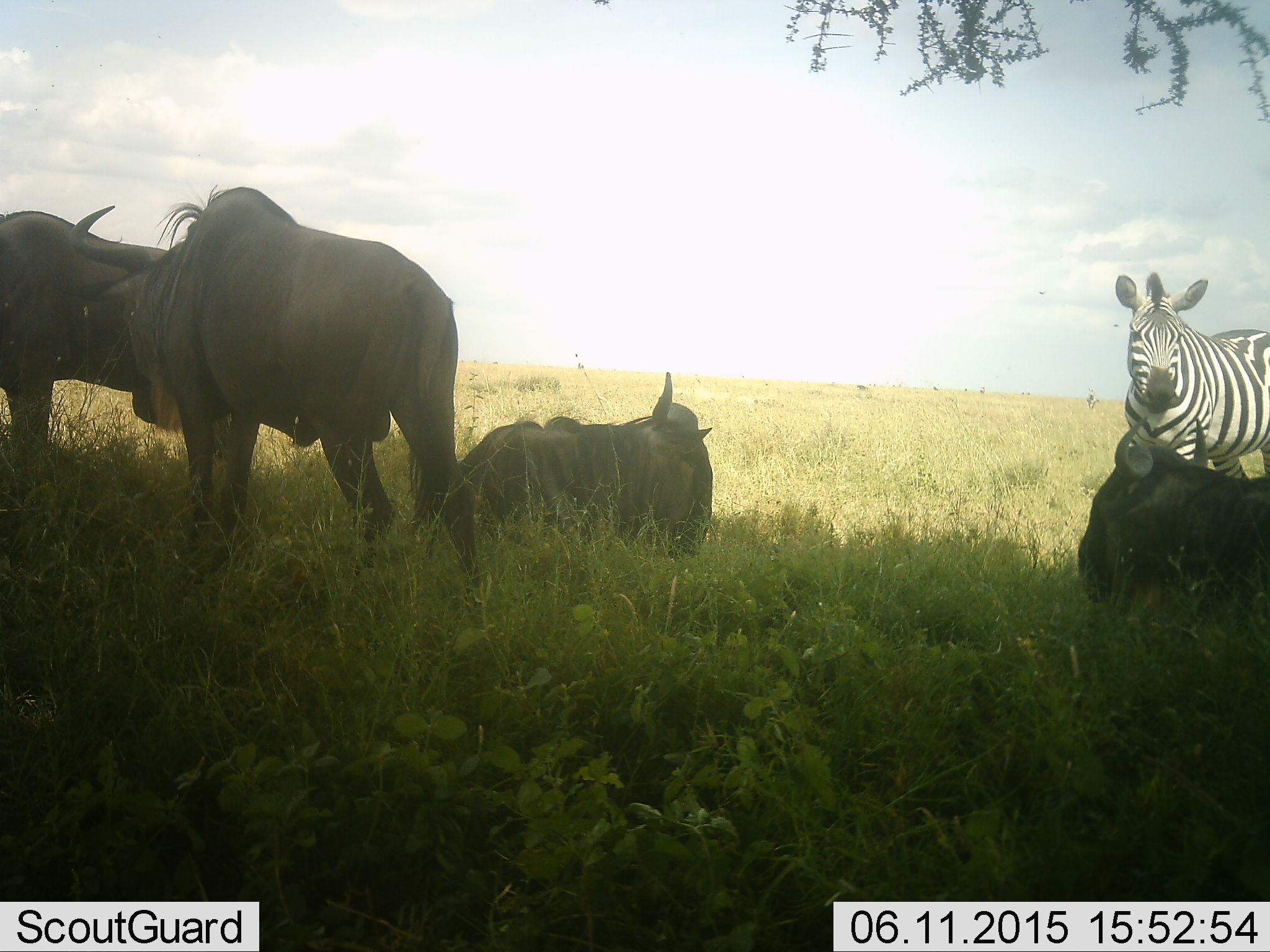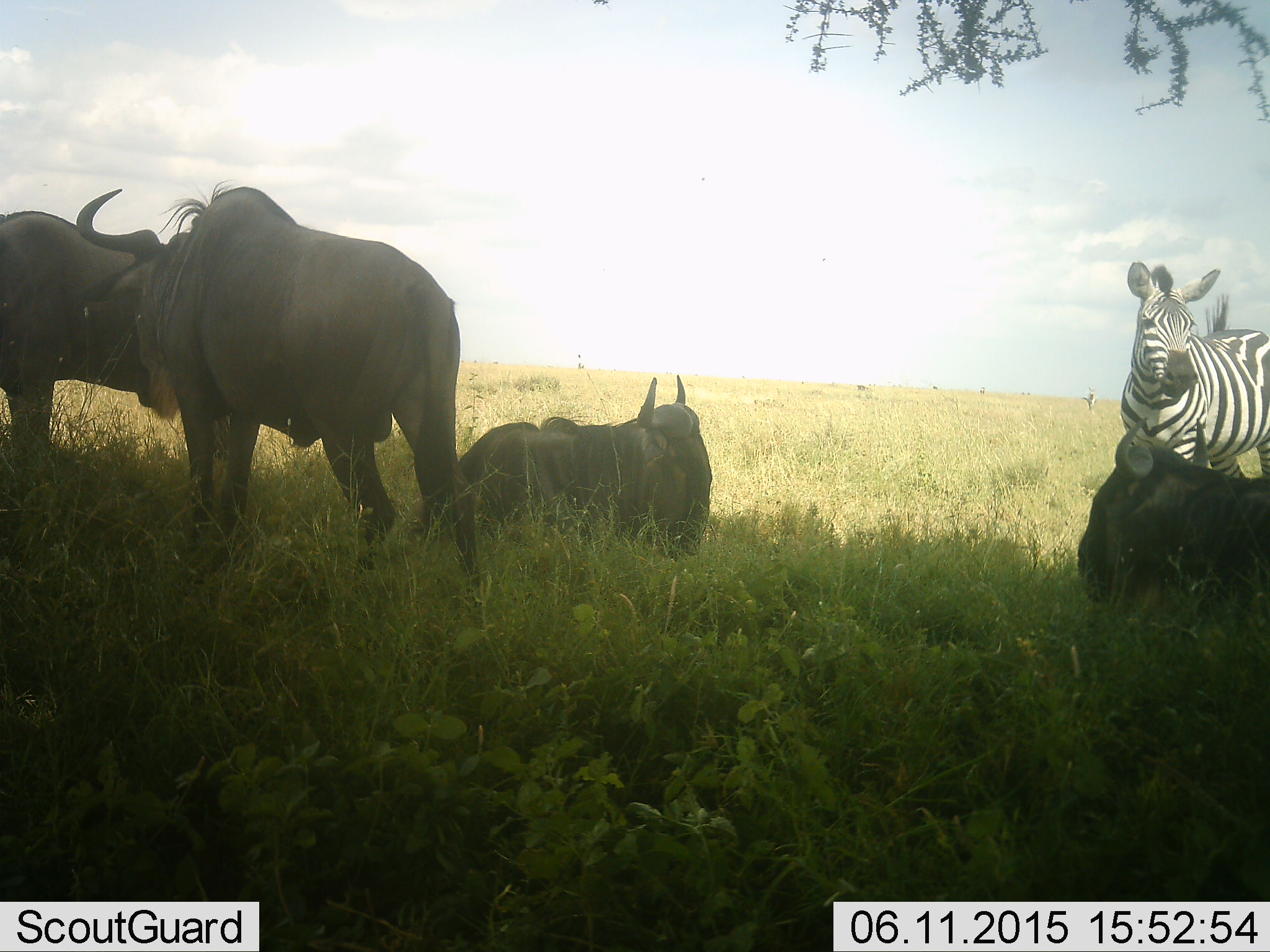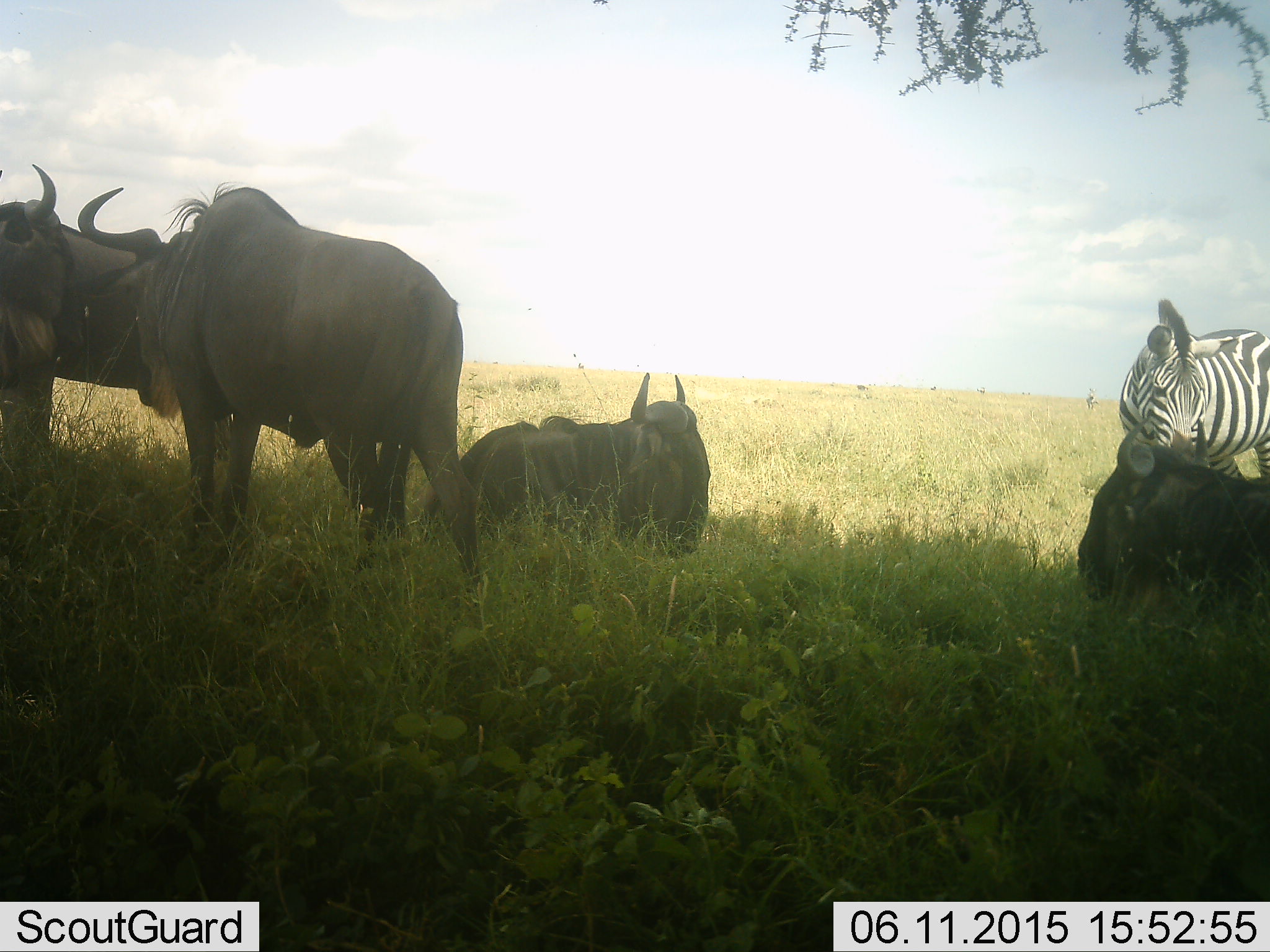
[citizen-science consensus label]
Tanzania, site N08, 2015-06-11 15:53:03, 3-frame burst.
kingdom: Animalia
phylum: Chordata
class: Mammalia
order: Artiodactyla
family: Bovidae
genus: Connochaetes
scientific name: Connochaetes taurinus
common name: blue wildebeest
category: wildebeest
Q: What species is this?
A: Wildebeest (blue wildebeest) (Connochaetes taurinus).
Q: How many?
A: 4.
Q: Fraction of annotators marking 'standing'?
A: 82%.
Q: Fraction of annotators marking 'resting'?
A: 100%.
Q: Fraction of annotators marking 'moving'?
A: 0%.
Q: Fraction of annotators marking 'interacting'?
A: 0%.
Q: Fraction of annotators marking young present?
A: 0%.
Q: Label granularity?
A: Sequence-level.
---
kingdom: Animalia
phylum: Chordata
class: Mammalia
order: Perissodactyla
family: Equidae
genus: Equus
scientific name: Equus quagga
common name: plains zebra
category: zebra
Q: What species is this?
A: Zebra (plains zebra) (Equus quagga).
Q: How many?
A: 1.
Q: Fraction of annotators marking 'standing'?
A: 92%.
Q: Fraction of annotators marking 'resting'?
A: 0%.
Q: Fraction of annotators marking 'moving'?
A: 0%.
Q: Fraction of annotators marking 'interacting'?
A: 0%.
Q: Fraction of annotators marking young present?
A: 0%.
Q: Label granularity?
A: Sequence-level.